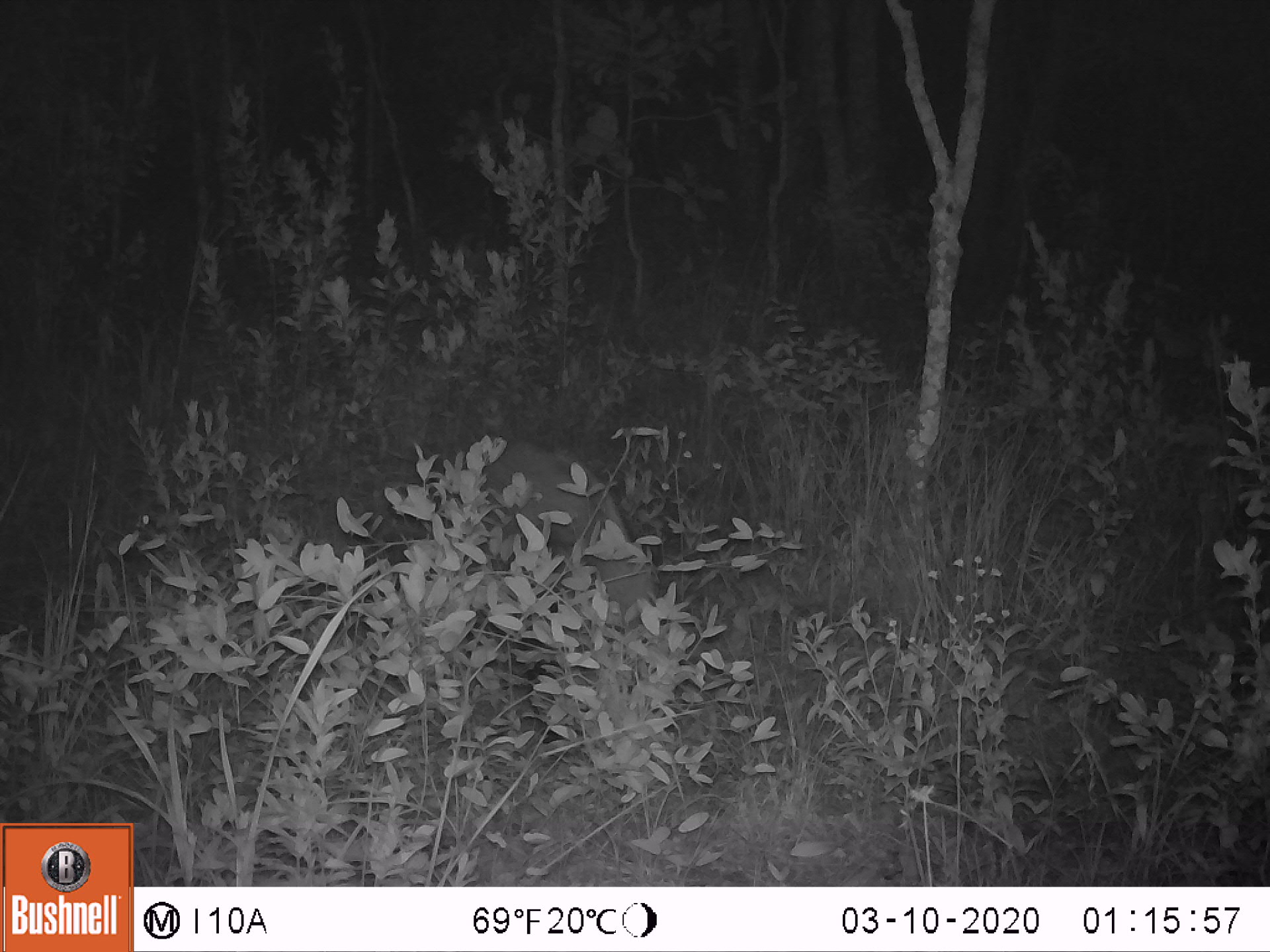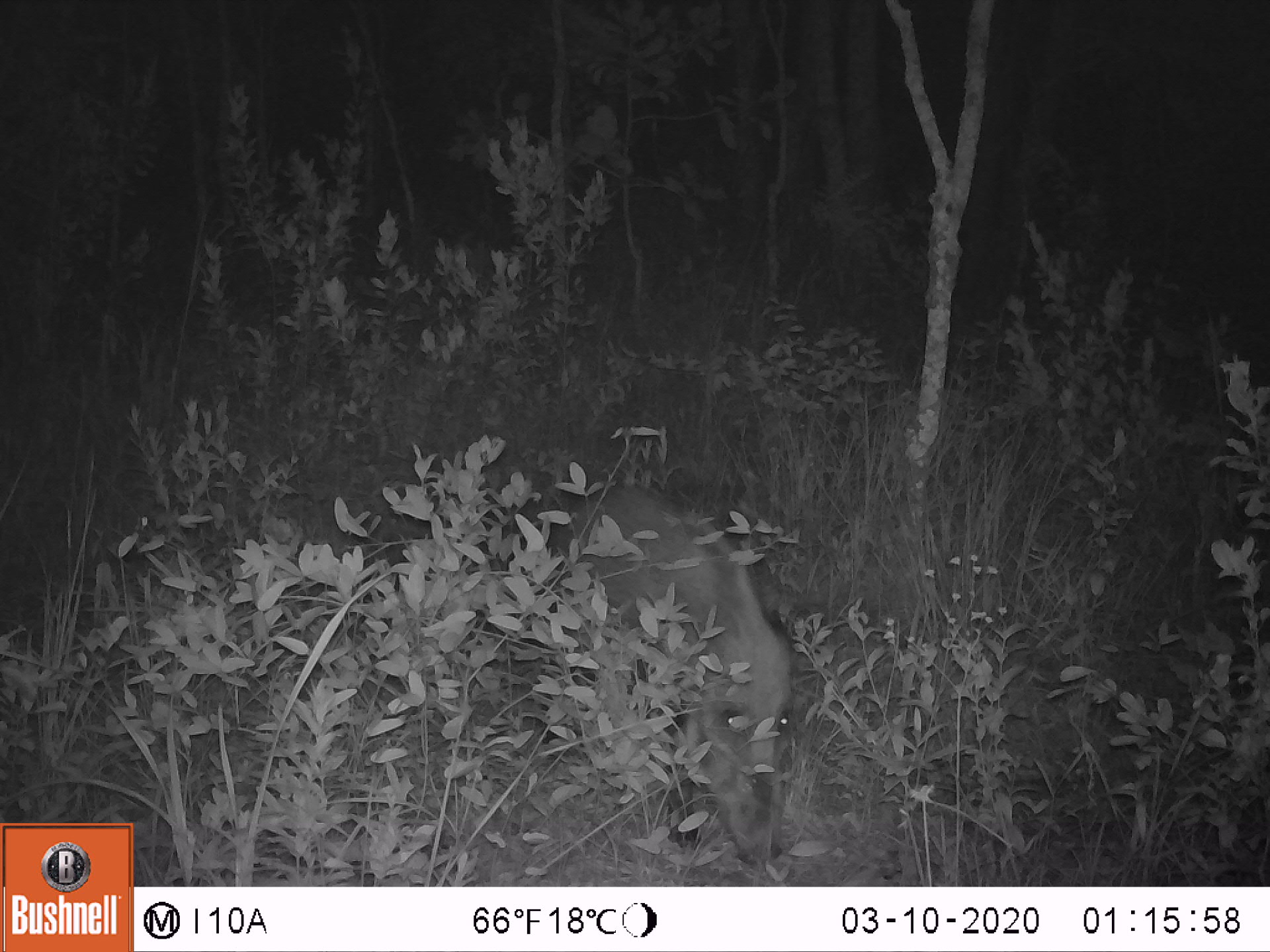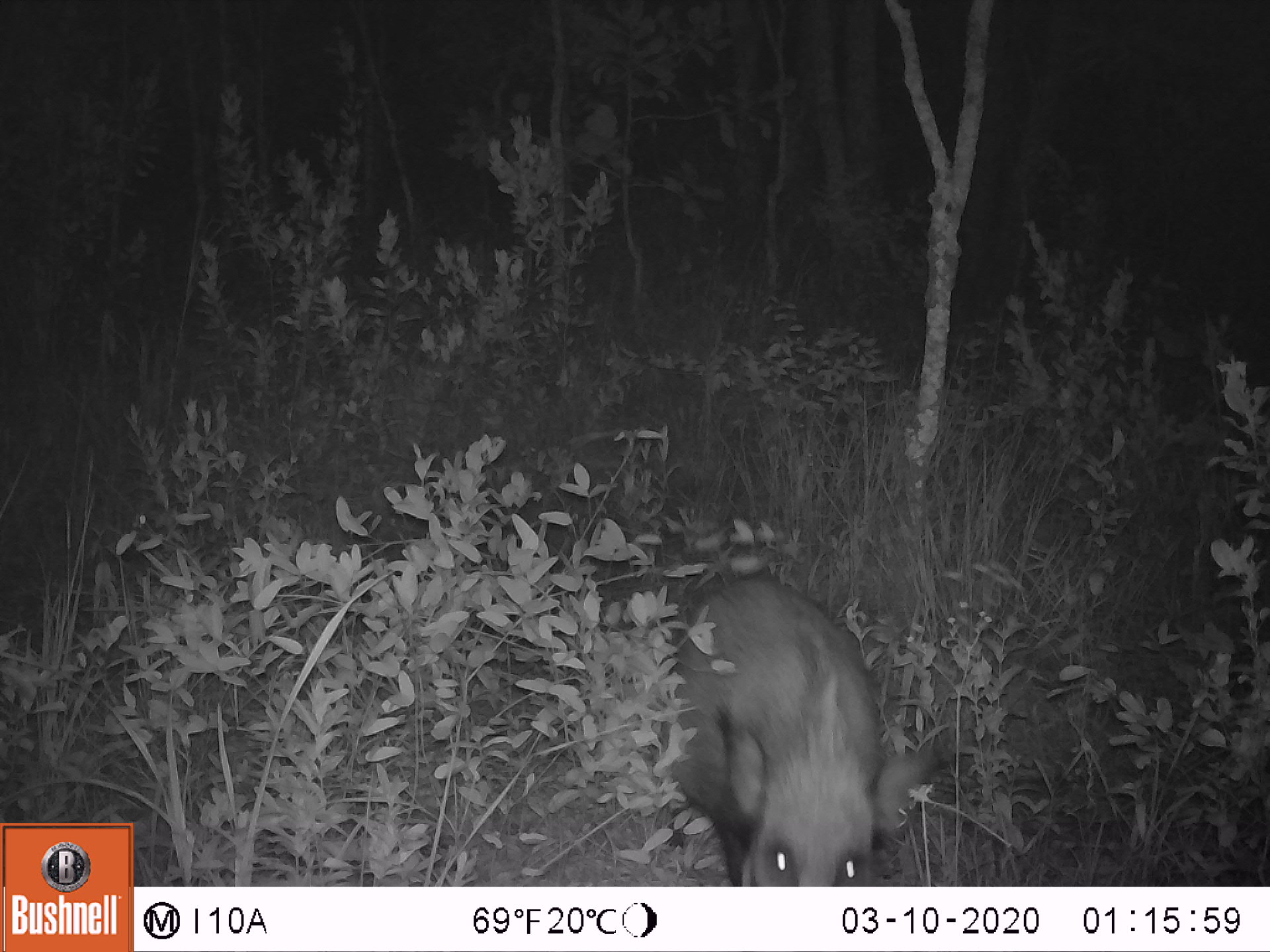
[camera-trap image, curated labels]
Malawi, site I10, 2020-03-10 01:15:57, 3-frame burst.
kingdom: Animalia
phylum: Chordata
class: Mammalia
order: Artiodactyla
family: Suidae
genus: Potamochoerus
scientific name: Potamochoerus larvatus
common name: bushpig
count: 1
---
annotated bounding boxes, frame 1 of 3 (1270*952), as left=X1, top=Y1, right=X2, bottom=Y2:
bushpig: left=414, top=434, right=662, bottom=647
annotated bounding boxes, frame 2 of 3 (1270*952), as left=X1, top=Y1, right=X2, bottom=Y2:
bushpig: left=517, top=484, right=795, bottom=873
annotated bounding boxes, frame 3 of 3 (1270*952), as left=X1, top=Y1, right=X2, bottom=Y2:
bushpig: left=627, top=567, right=948, bottom=885